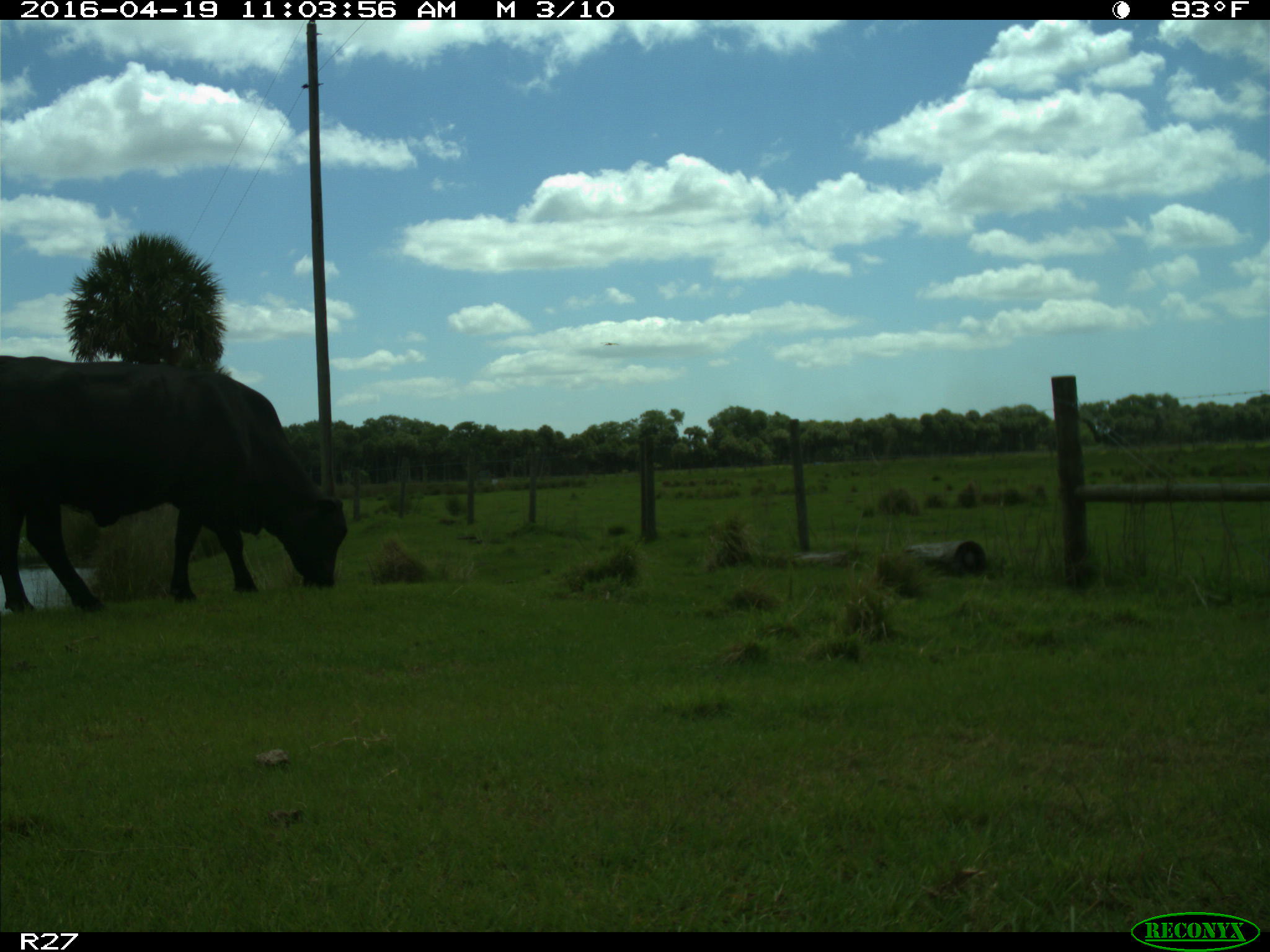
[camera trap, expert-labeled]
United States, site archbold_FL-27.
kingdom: Animalia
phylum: Chordata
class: Mammalia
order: Artiodactyla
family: Bovidae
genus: Bos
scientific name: Bos taurus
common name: domestic cow